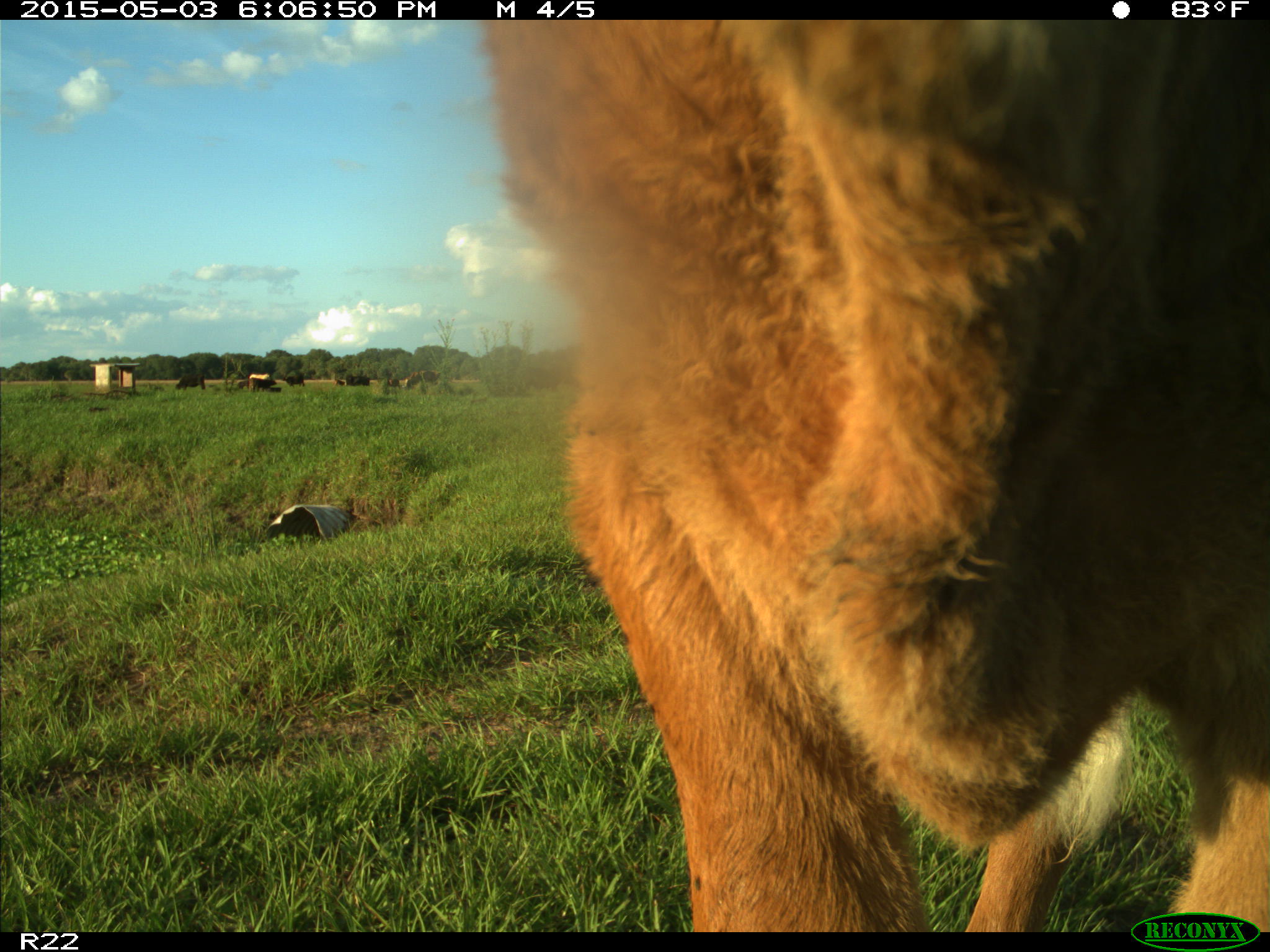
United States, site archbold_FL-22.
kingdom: Animalia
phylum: Chordata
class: Mammalia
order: Artiodactyla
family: Bovidae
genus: Bos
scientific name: Bos taurus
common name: domestic cow